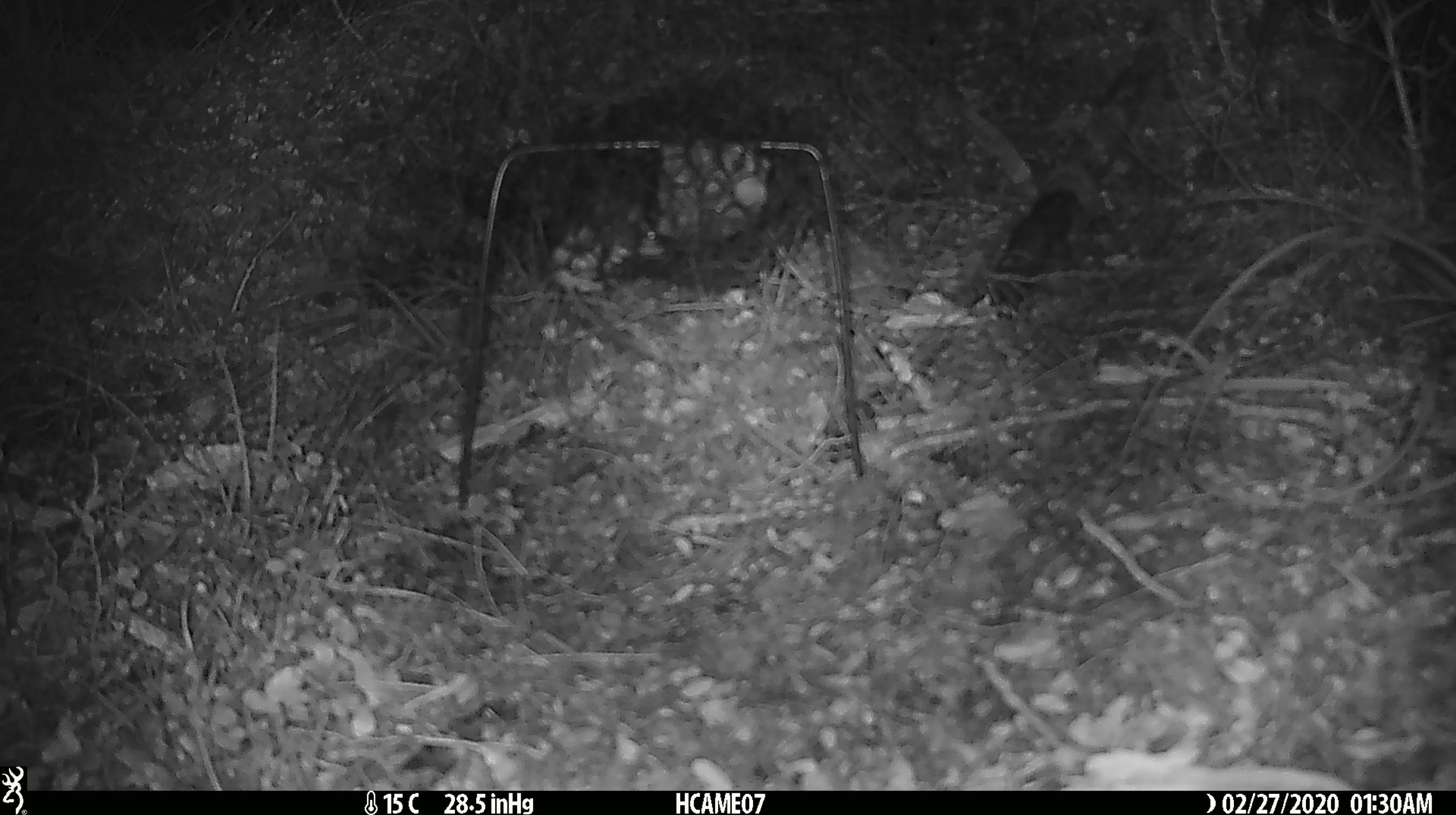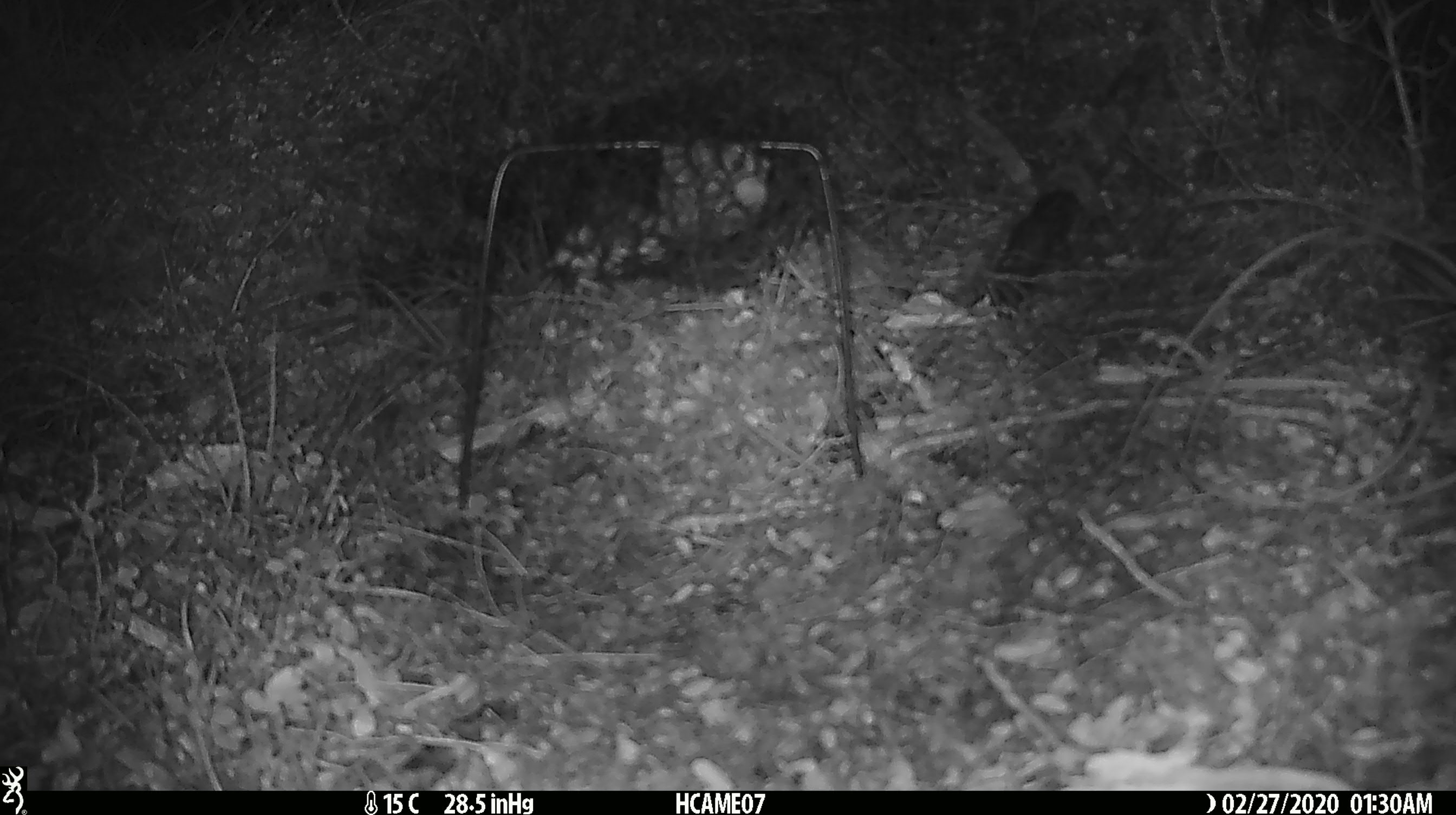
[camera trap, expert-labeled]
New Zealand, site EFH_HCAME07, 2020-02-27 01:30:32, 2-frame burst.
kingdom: Animalia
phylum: Chordata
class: Mammalia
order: Rodentia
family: Muridae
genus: Mus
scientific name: Mus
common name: mouse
Mouse (Mus).